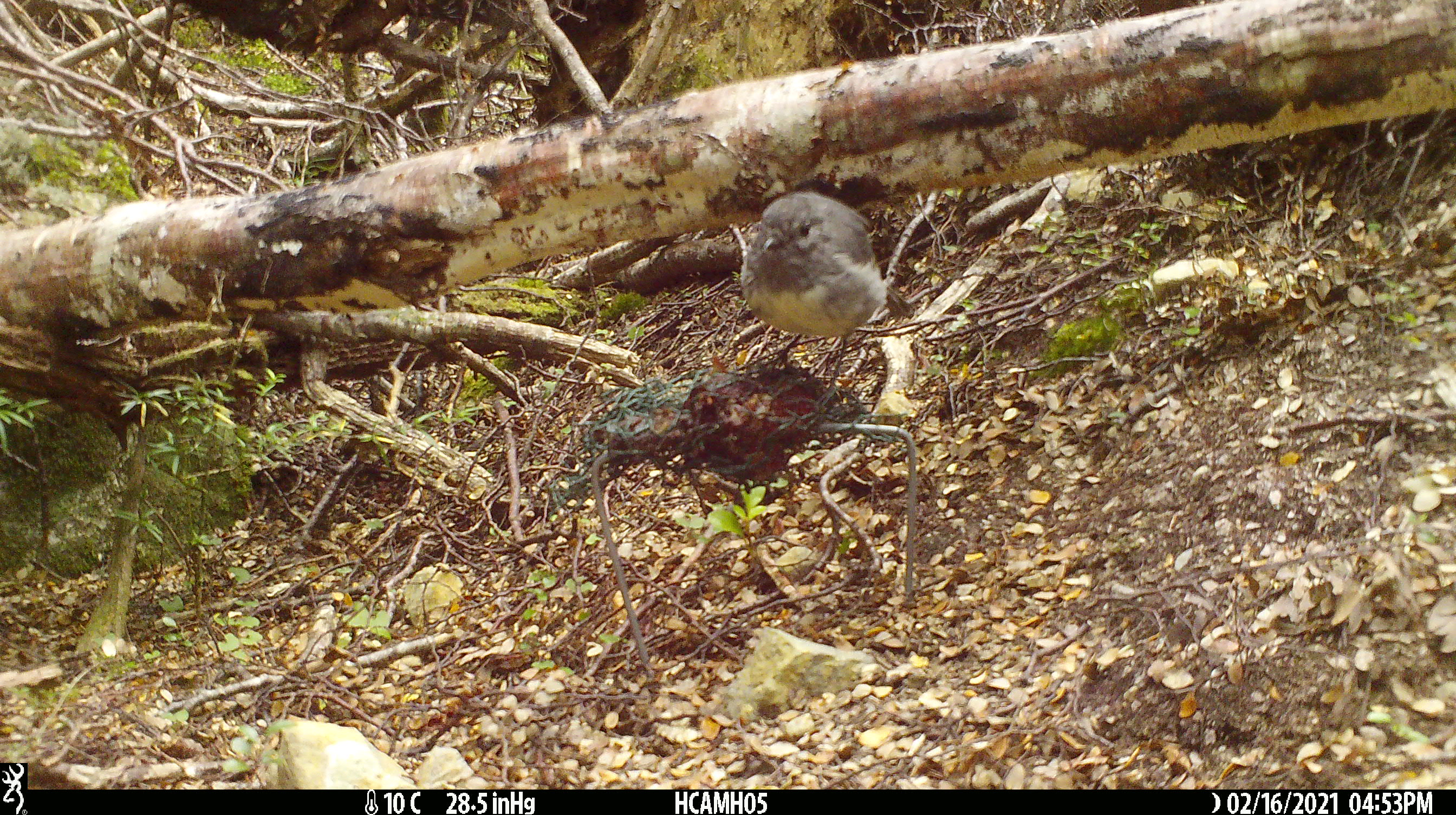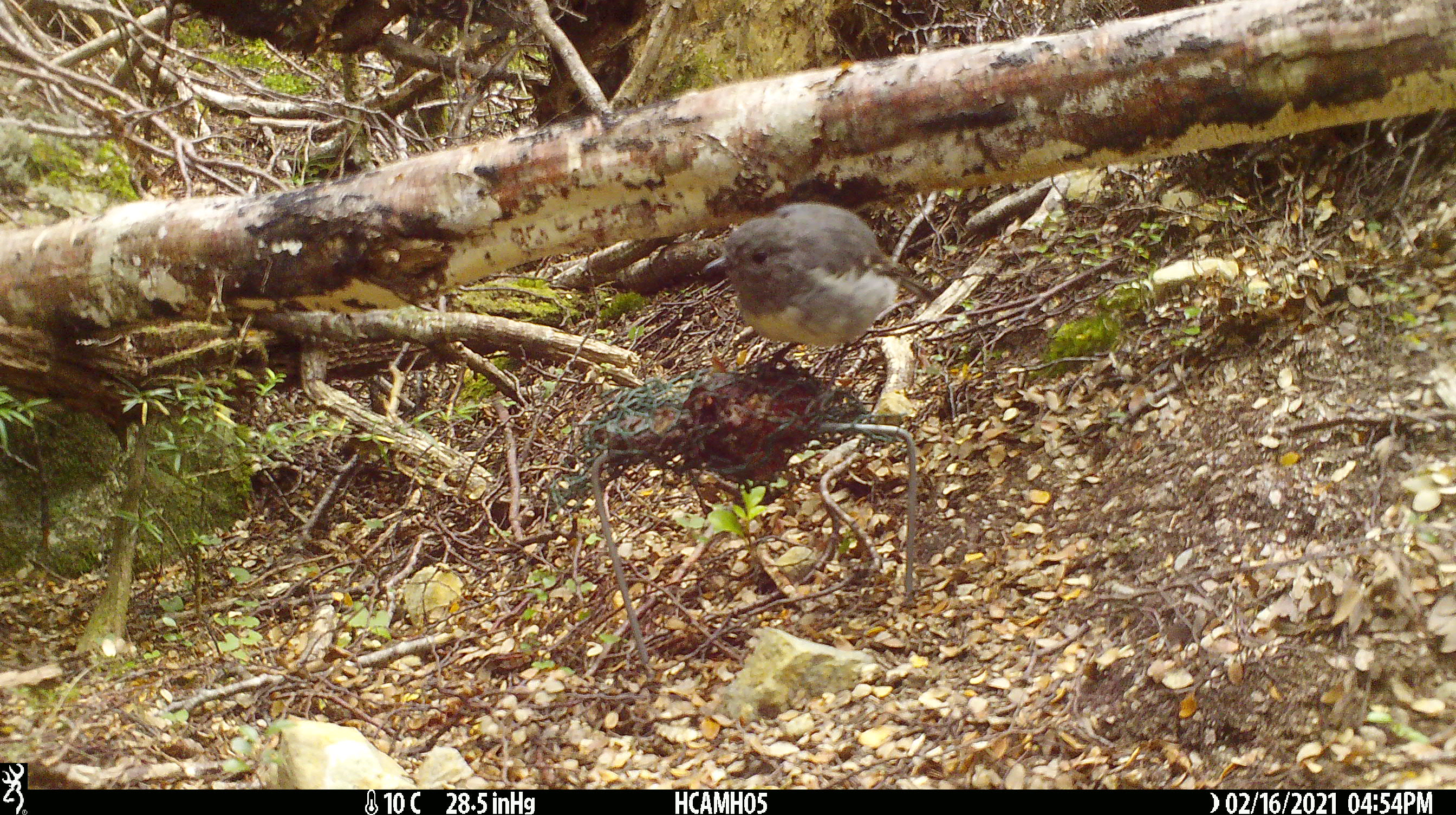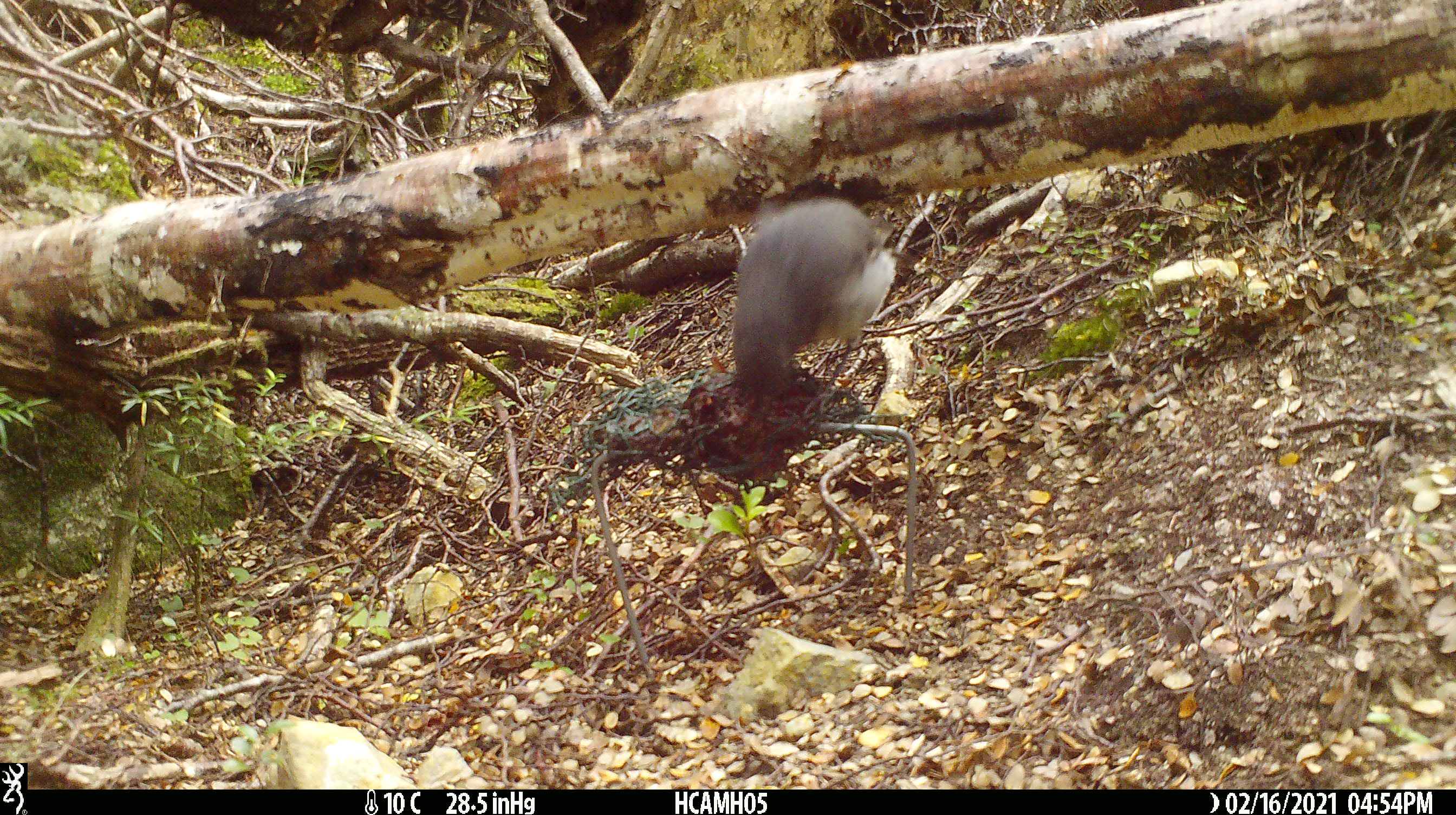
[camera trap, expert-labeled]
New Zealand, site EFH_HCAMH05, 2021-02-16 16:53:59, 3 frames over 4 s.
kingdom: Animalia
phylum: Chordata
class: Aves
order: Passeriformes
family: Petroicidae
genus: Petroica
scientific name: Petroica australis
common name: new zealand robin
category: robin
Robin (new zealand robin) (Petroica australis).